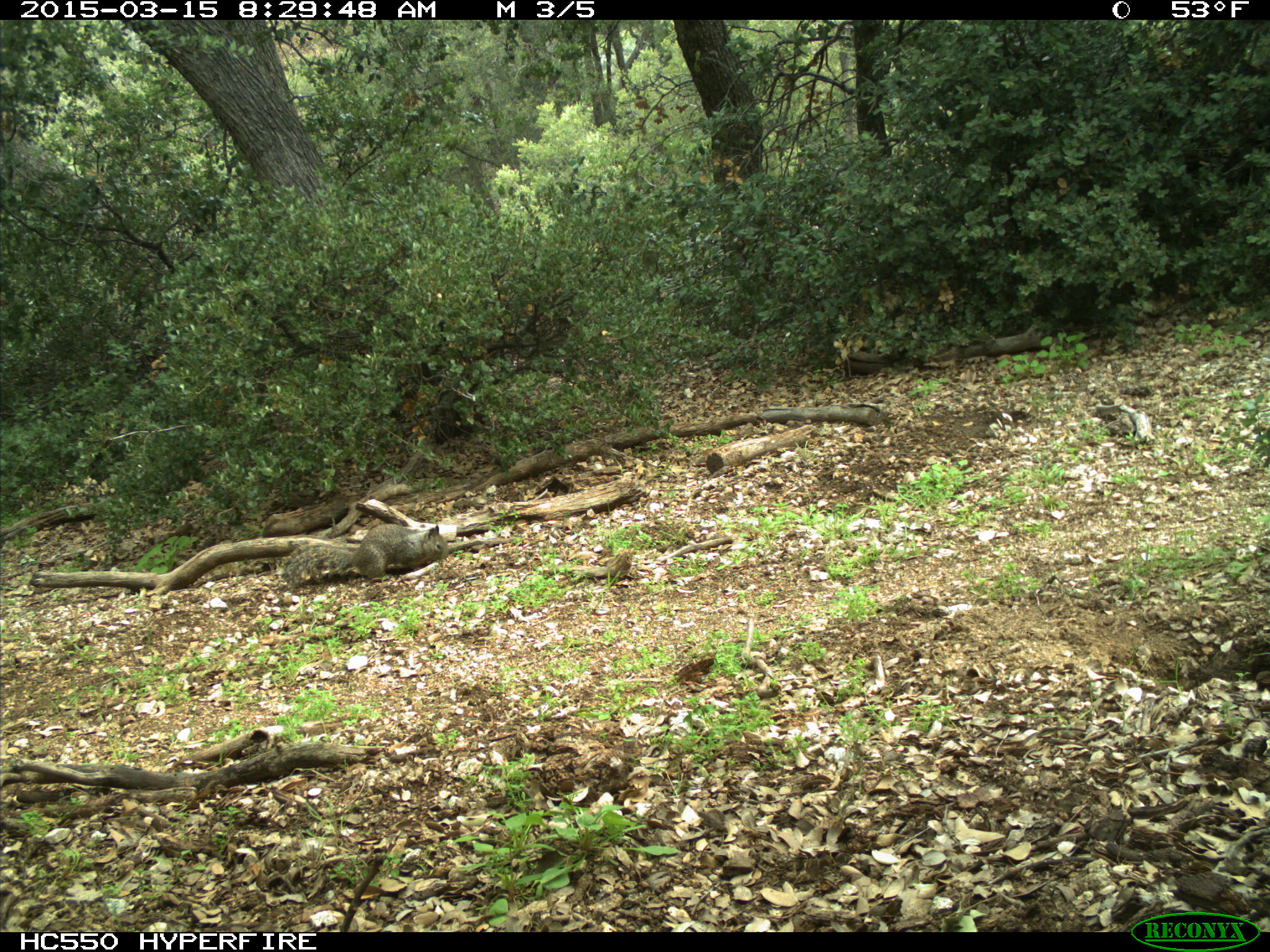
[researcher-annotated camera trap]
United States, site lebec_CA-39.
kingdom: Animalia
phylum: Chordata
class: Mammalia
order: Rodentia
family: Sciuridae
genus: Otospermophilus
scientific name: Otospermophilus beecheyi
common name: california ground squirrel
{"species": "Otospermophilus beecheyi (california ground squirrel)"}